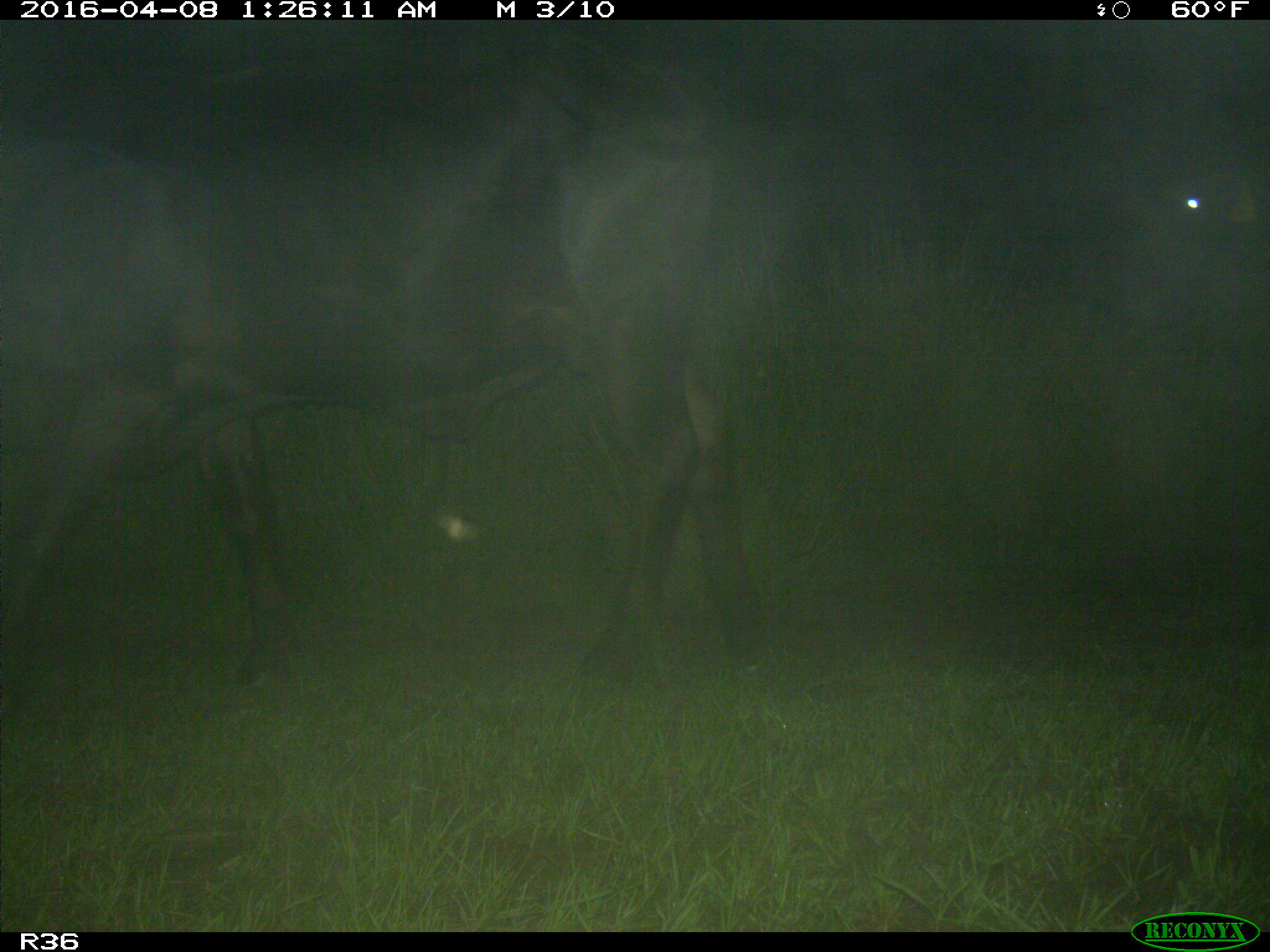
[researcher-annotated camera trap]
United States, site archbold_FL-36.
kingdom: Animalia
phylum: Chordata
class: Mammalia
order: Artiodactyla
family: Bovidae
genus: Bos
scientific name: Bos taurus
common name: domestic cow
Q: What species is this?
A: Bos taurus (domestic cow).